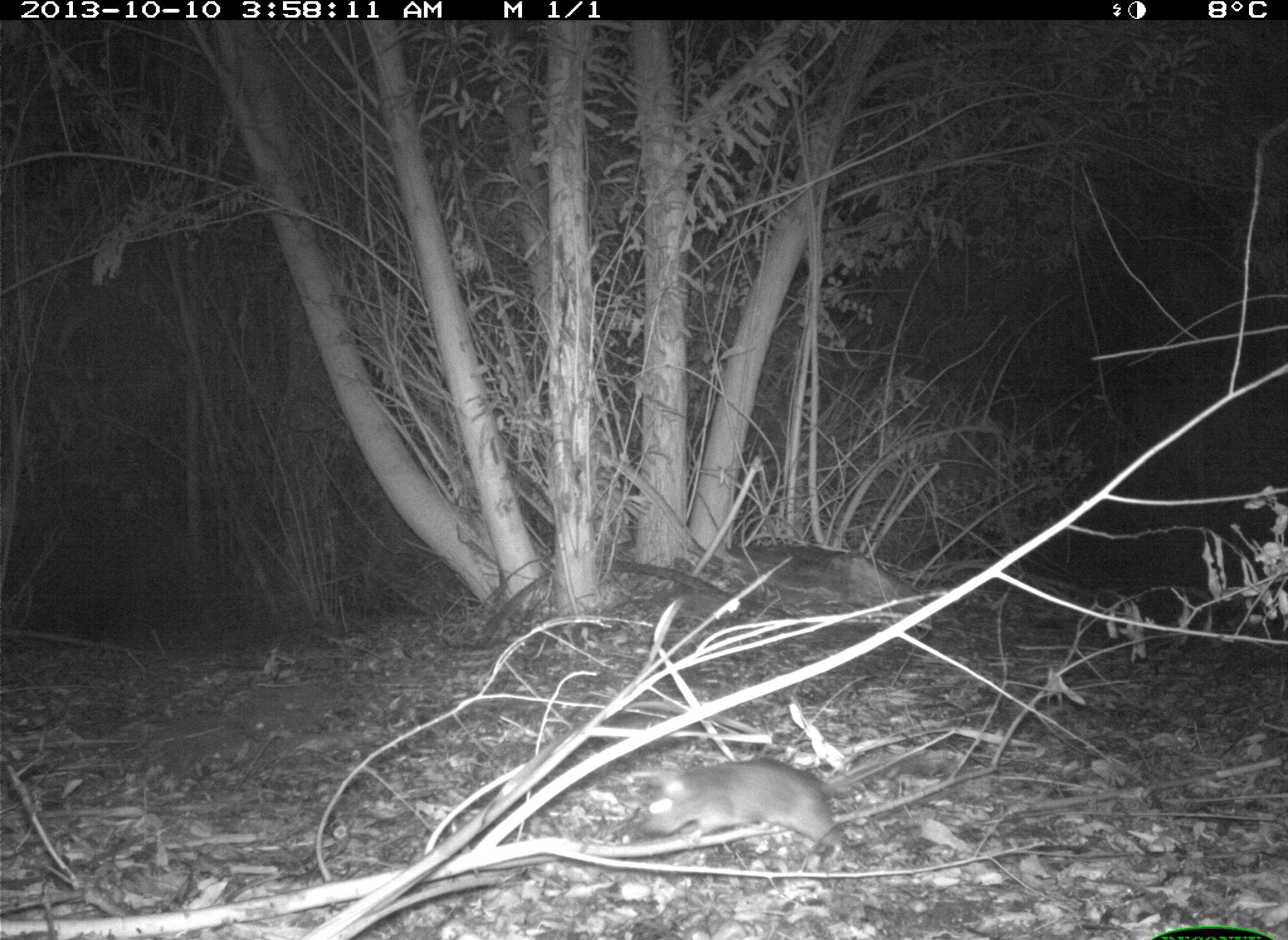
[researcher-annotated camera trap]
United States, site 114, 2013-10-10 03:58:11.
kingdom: Animalia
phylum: Chordata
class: Mammalia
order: Rodentia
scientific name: Rodentia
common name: rodent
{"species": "rodent (Rodentia)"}